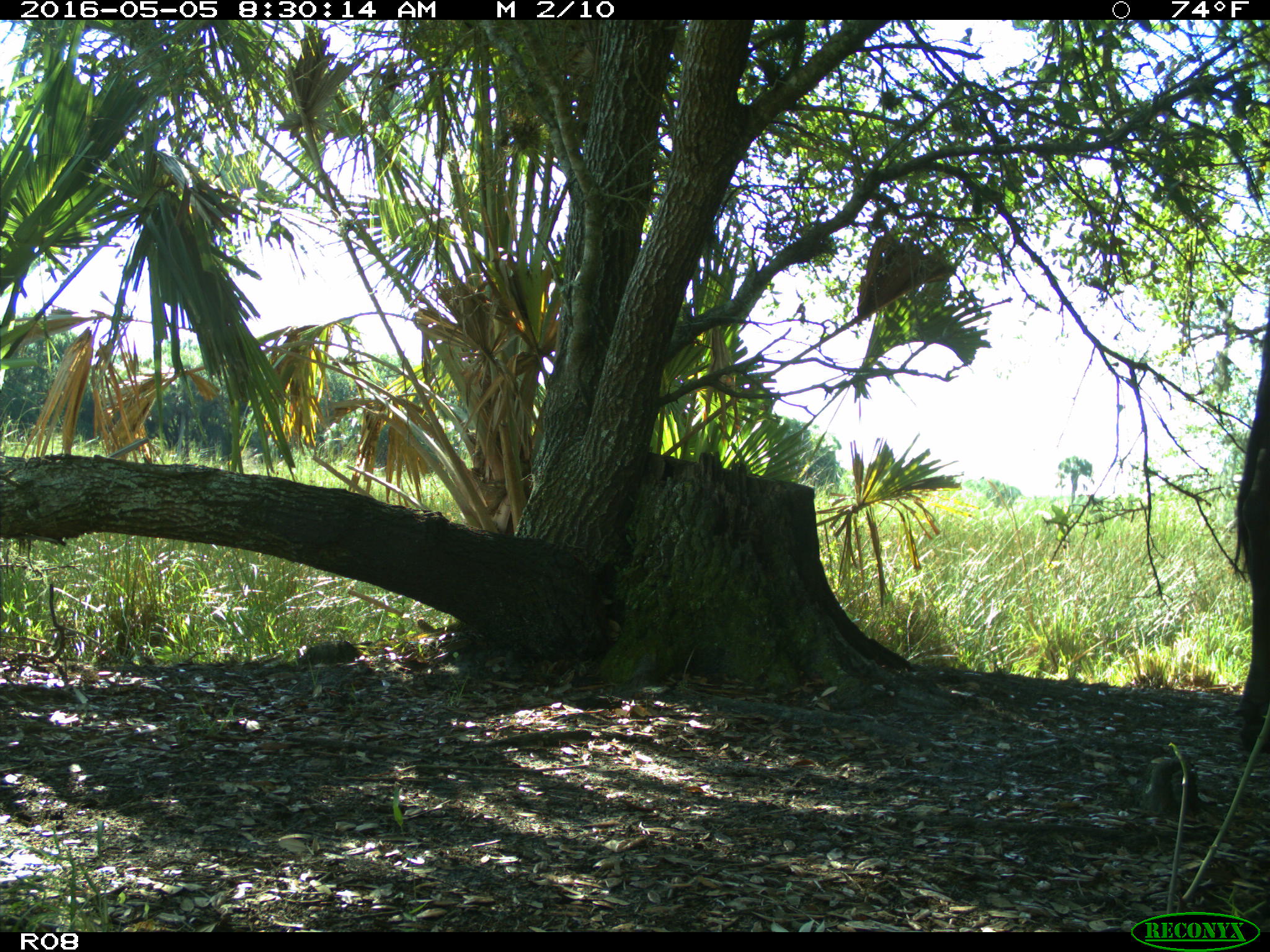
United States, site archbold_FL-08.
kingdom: Animalia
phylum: Chordata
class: Mammalia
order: Artiodactyla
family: Bovidae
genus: Bos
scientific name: Bos taurus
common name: domestic cow